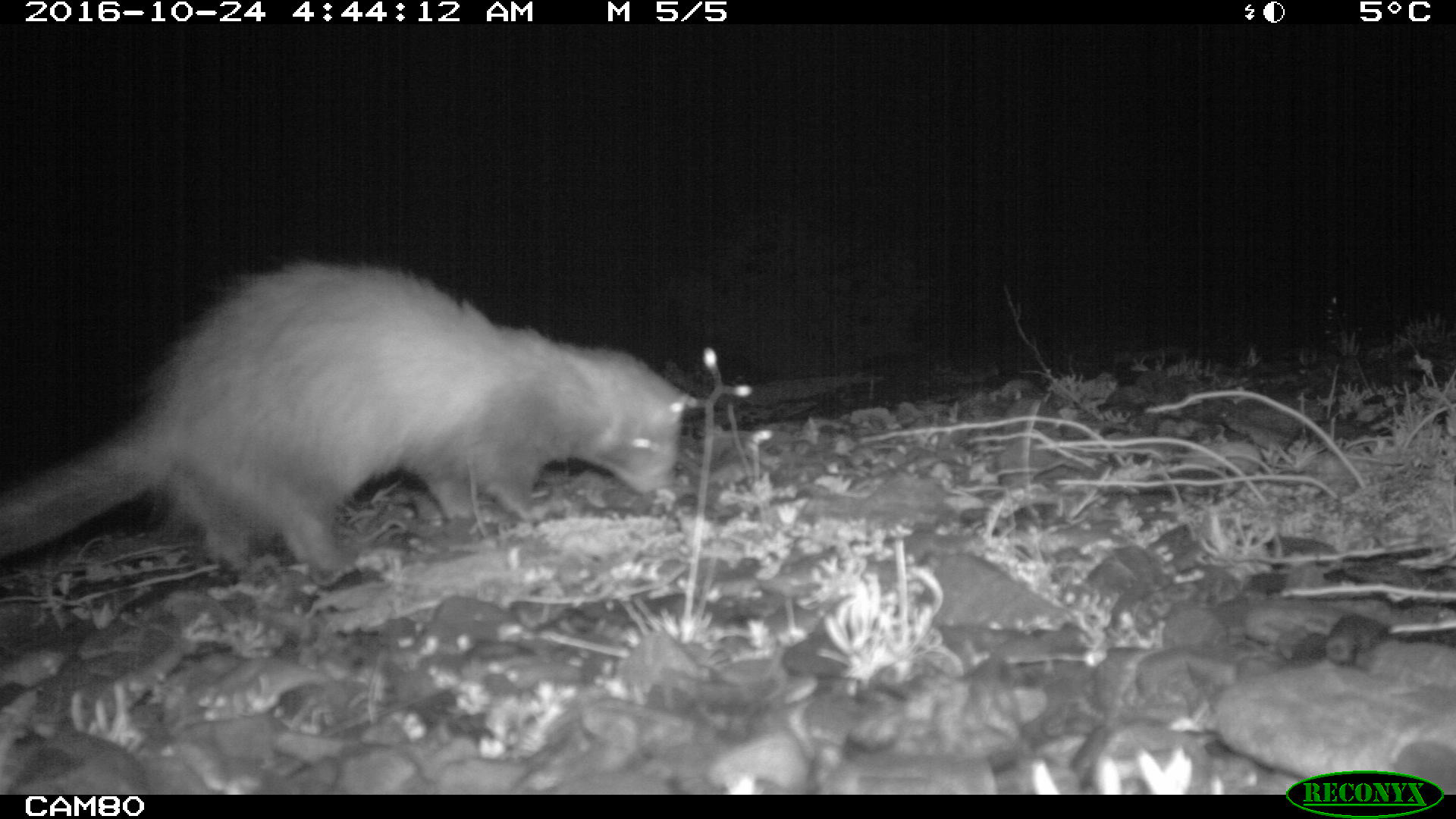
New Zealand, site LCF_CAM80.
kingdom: Animalia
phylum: Chordata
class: Mammalia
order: Carnivora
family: Mustelidae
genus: Mustela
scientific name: Mustela furo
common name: ferret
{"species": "ferret (Mustela furo)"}